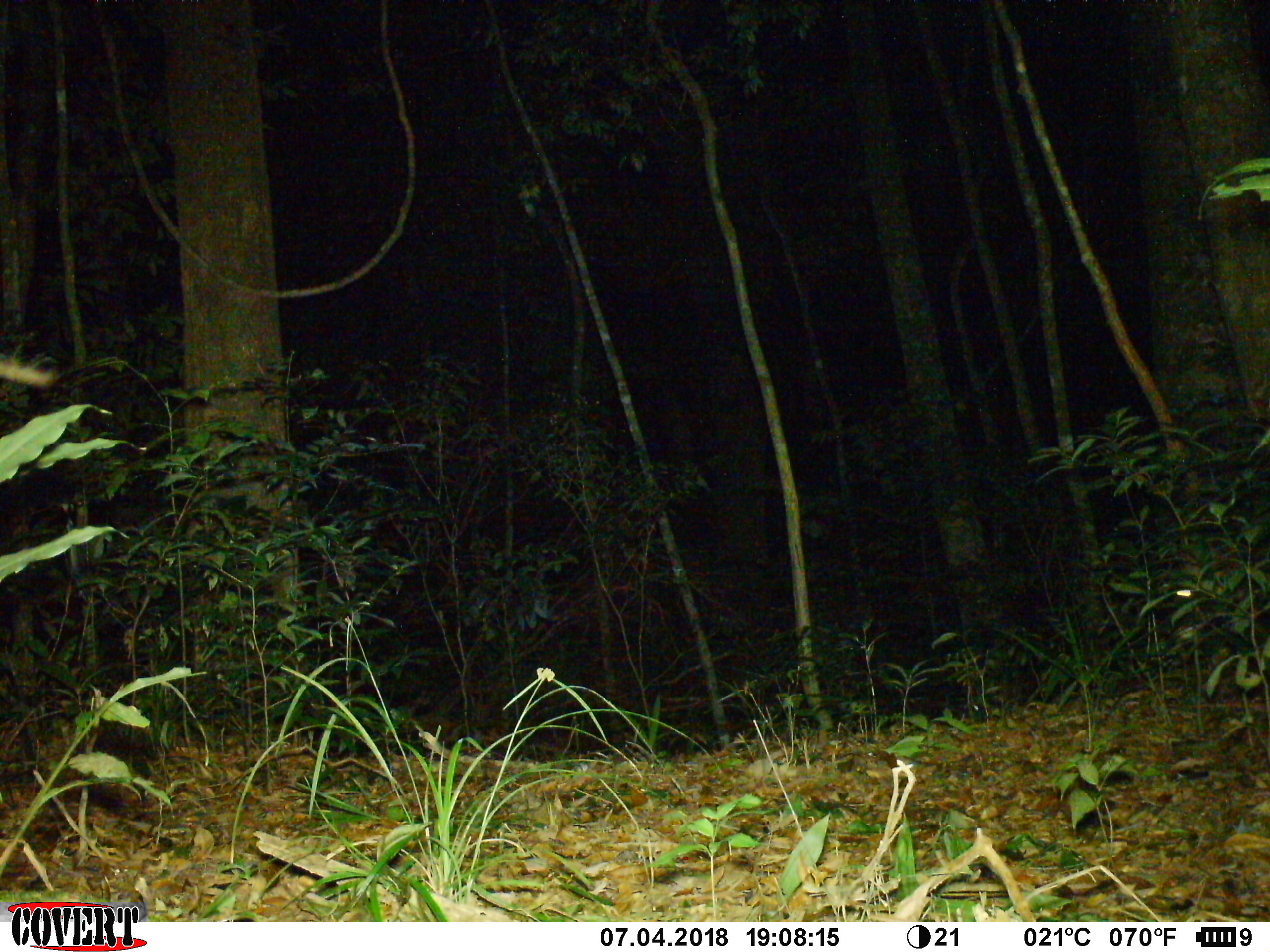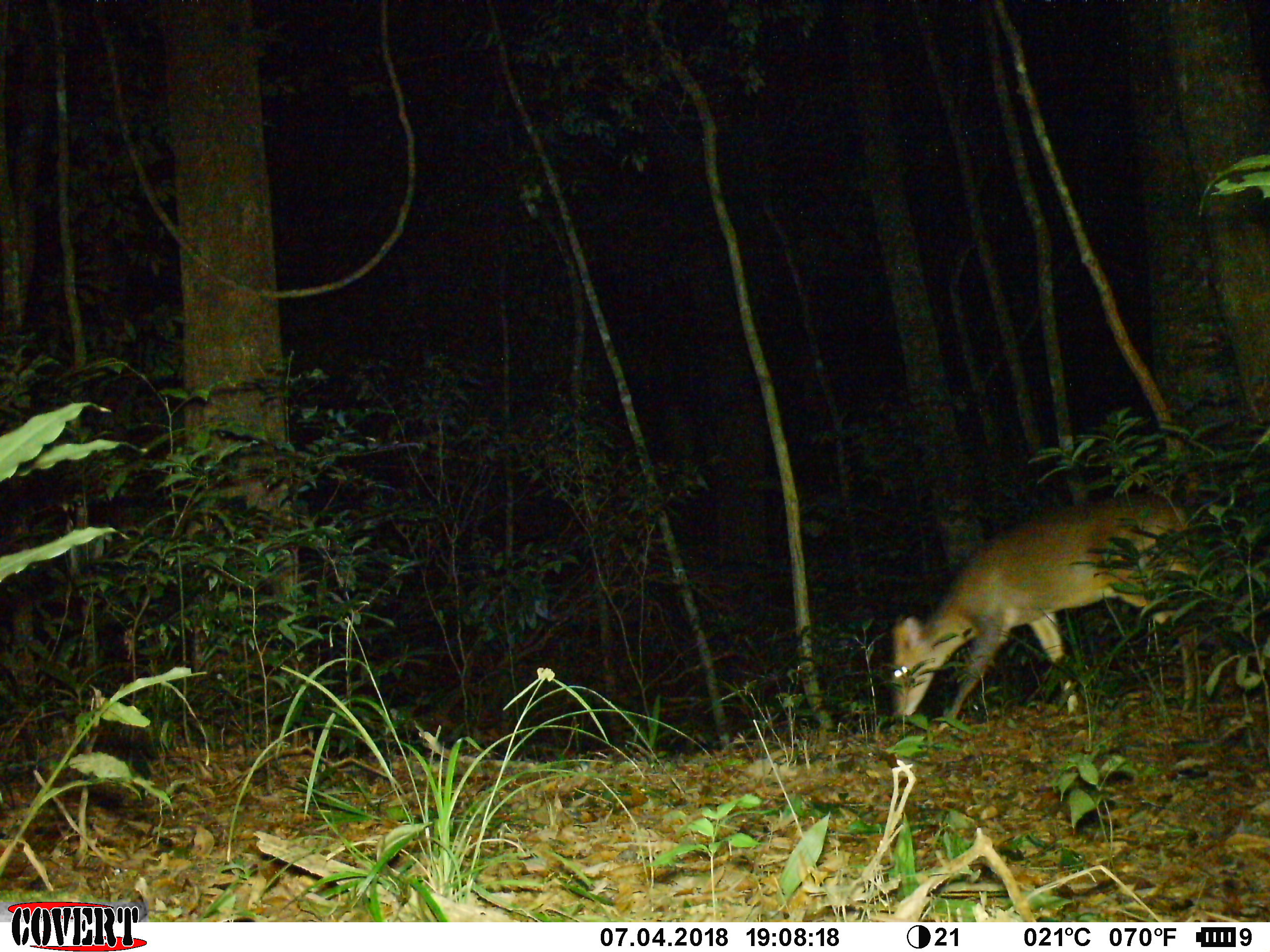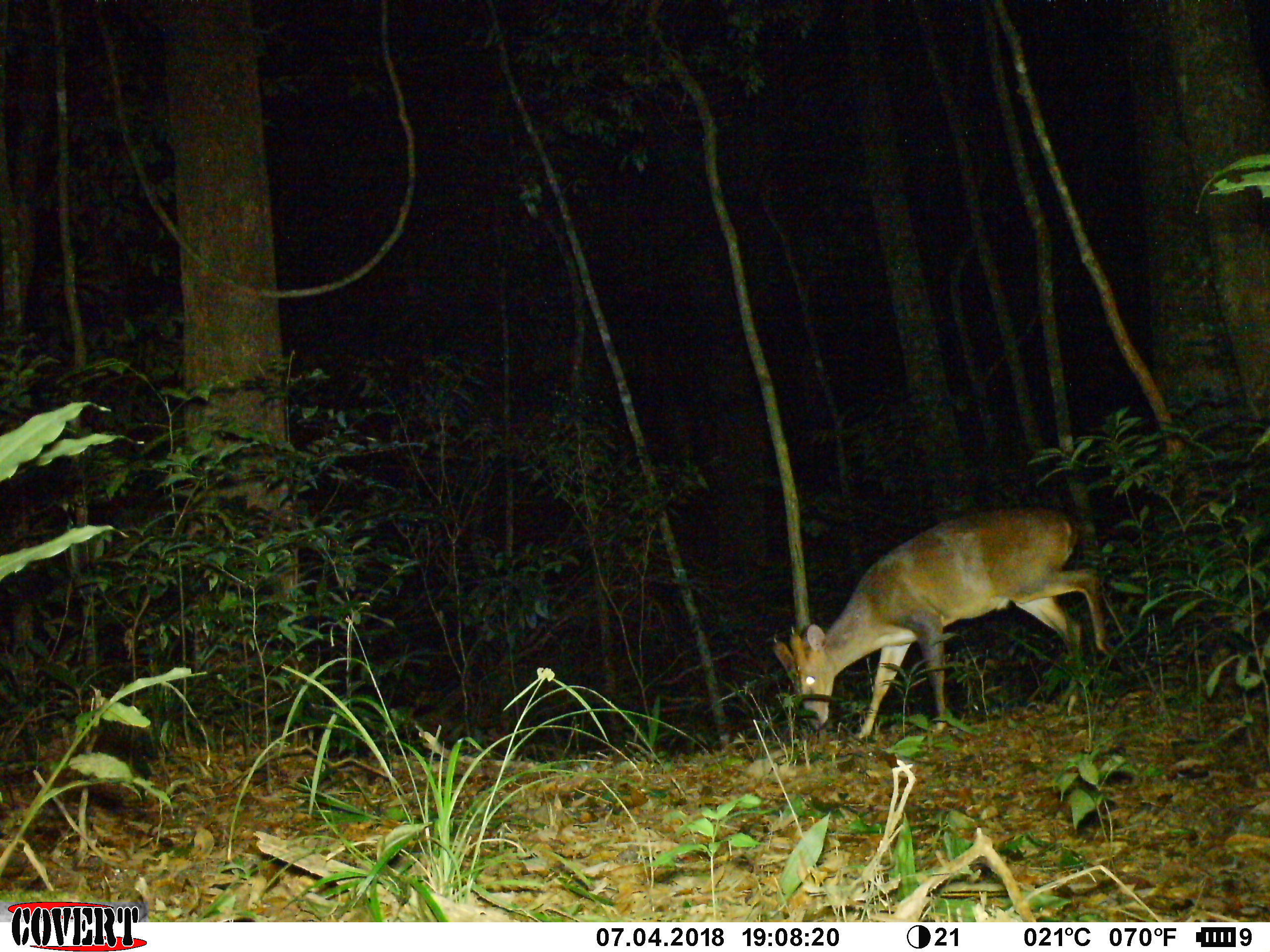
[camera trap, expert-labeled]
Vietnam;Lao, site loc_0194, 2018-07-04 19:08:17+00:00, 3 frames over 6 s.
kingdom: Animalia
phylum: Chordata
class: Mammalia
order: Artiodactyla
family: Cervidae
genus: Muntiacus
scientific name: Muntiacus vuquangensis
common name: large-antlered muntjac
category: large antlered muntjac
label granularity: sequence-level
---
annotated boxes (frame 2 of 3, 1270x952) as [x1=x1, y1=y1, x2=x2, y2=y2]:
large antlered muntjac: [x1=890, y1=493, x2=1266, y2=733]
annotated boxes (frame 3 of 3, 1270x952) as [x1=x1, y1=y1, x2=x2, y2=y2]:
large antlered muntjac: [x1=771, y1=506, x2=1116, y2=741]